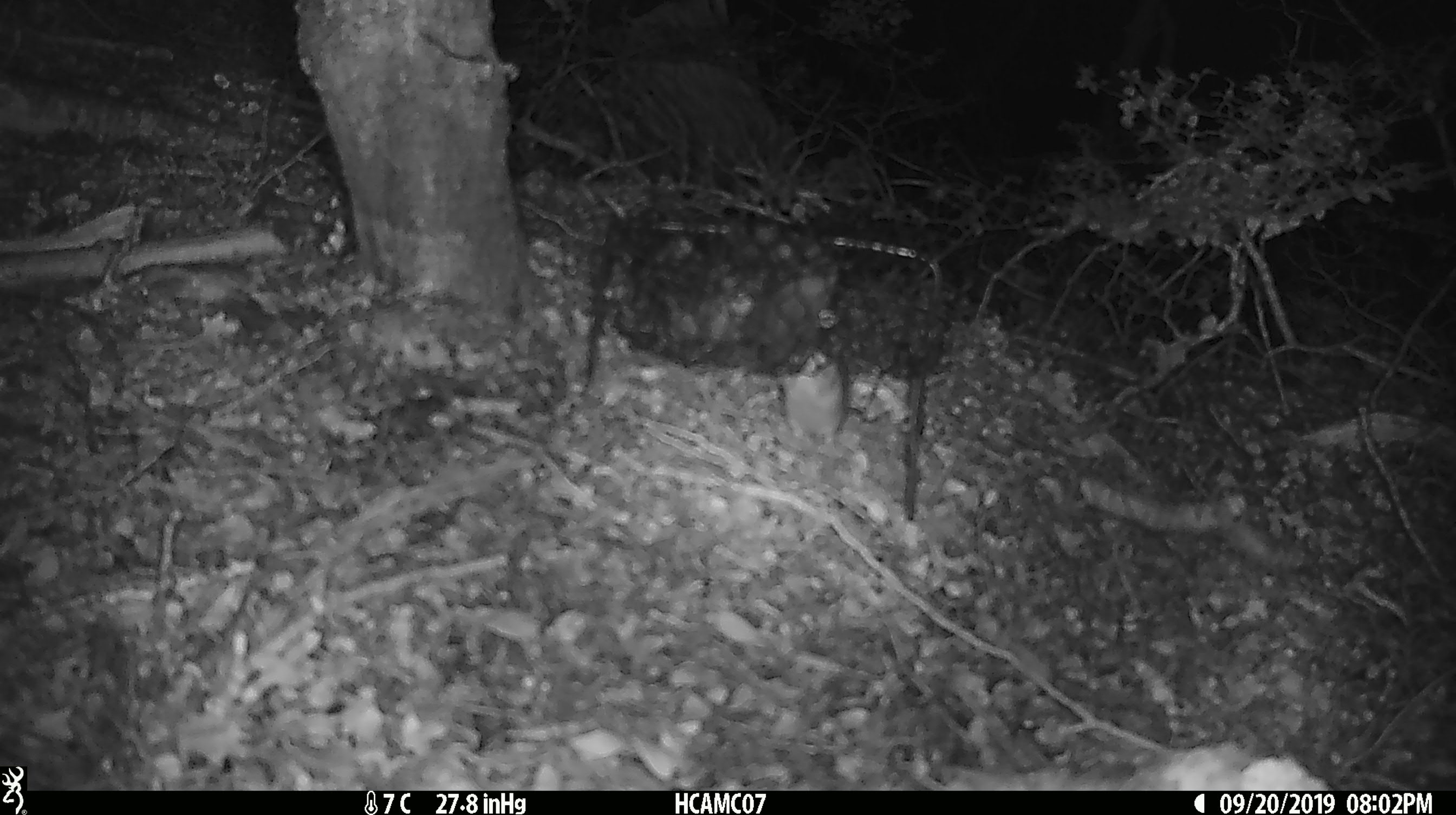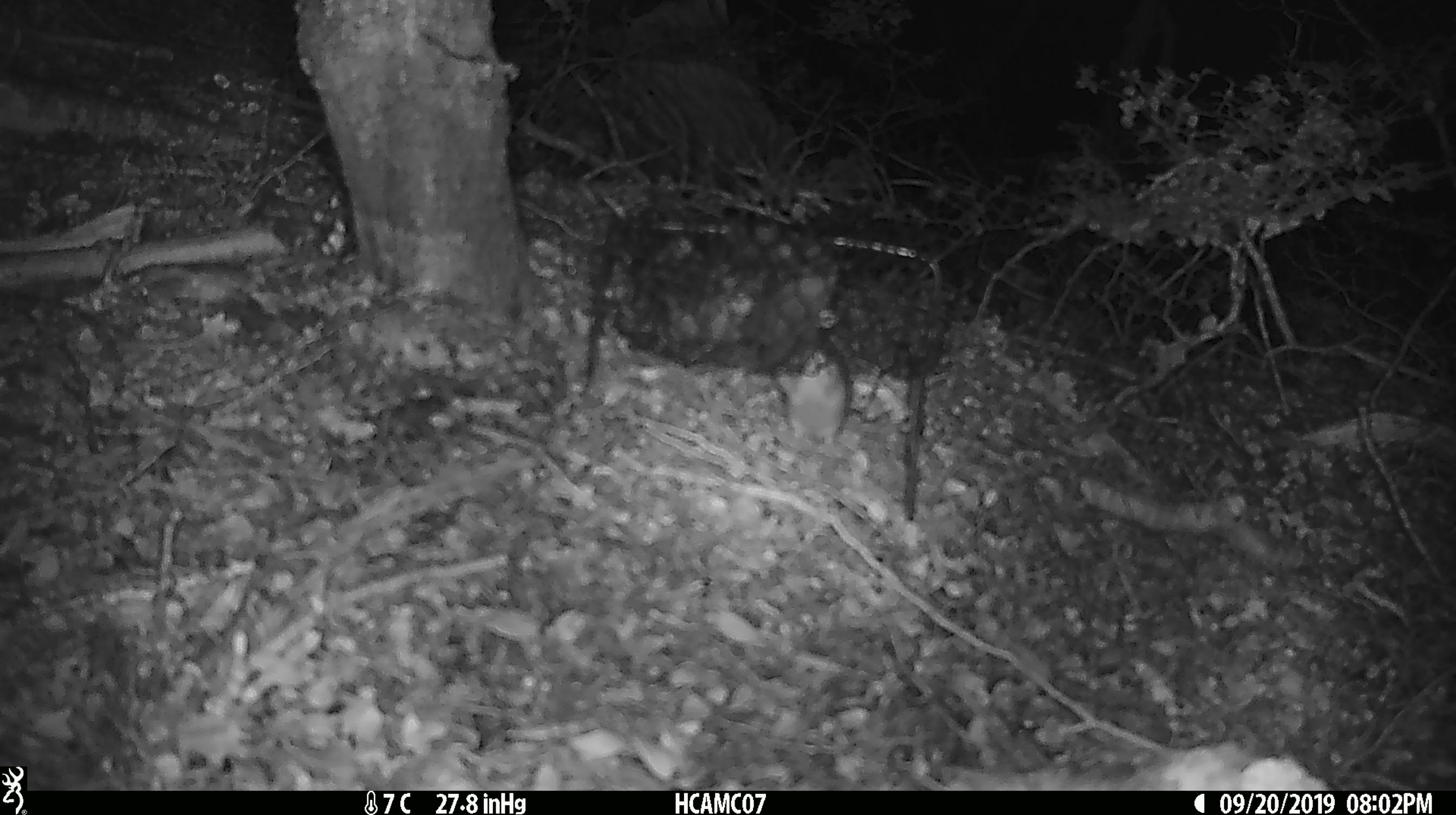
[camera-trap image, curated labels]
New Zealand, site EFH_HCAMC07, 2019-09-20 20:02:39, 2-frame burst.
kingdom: Animalia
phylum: Chordata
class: Mammalia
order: Rodentia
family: Muridae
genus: Mus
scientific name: Mus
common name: mouse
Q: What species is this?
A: Mouse (Mus).